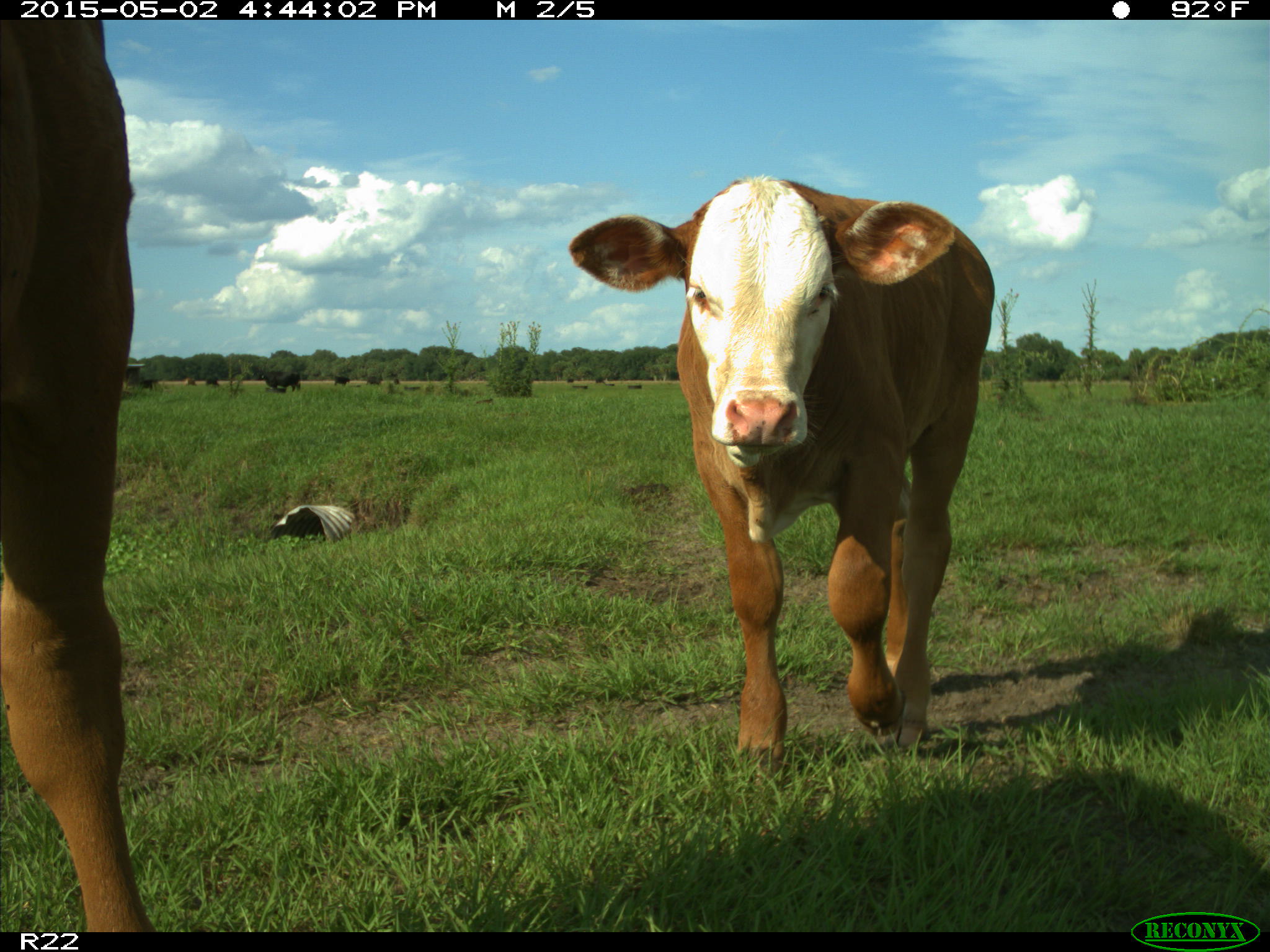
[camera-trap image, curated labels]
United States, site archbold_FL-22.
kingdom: Animalia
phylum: Chordata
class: Mammalia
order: Artiodactyla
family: Bovidae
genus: Bos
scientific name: Bos taurus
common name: domestic cow